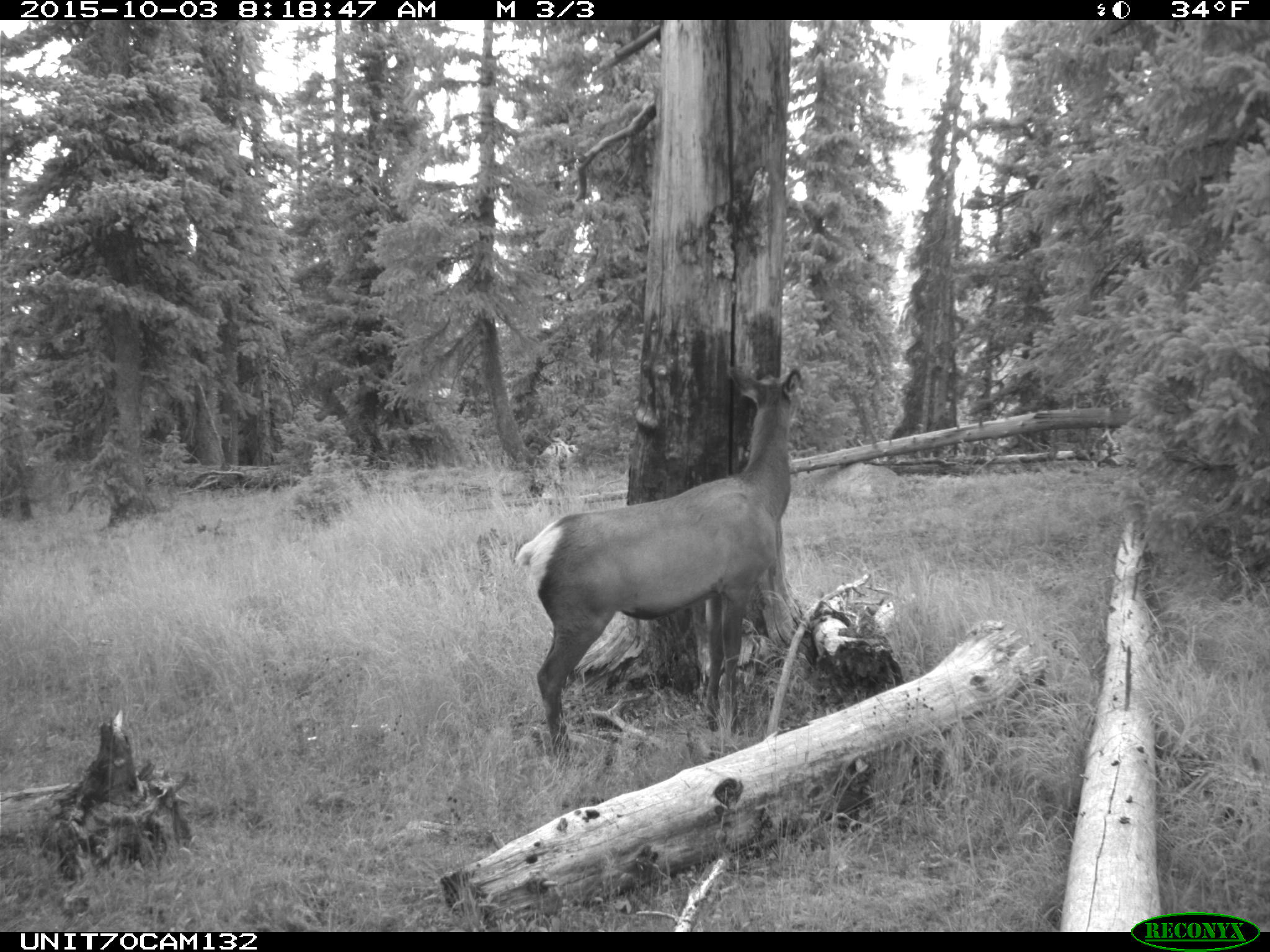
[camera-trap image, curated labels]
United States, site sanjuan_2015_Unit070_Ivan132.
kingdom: Animalia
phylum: Chordata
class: Mammalia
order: Artiodactyla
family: Cervidae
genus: Cervus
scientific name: Cervus elaphus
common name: red deer